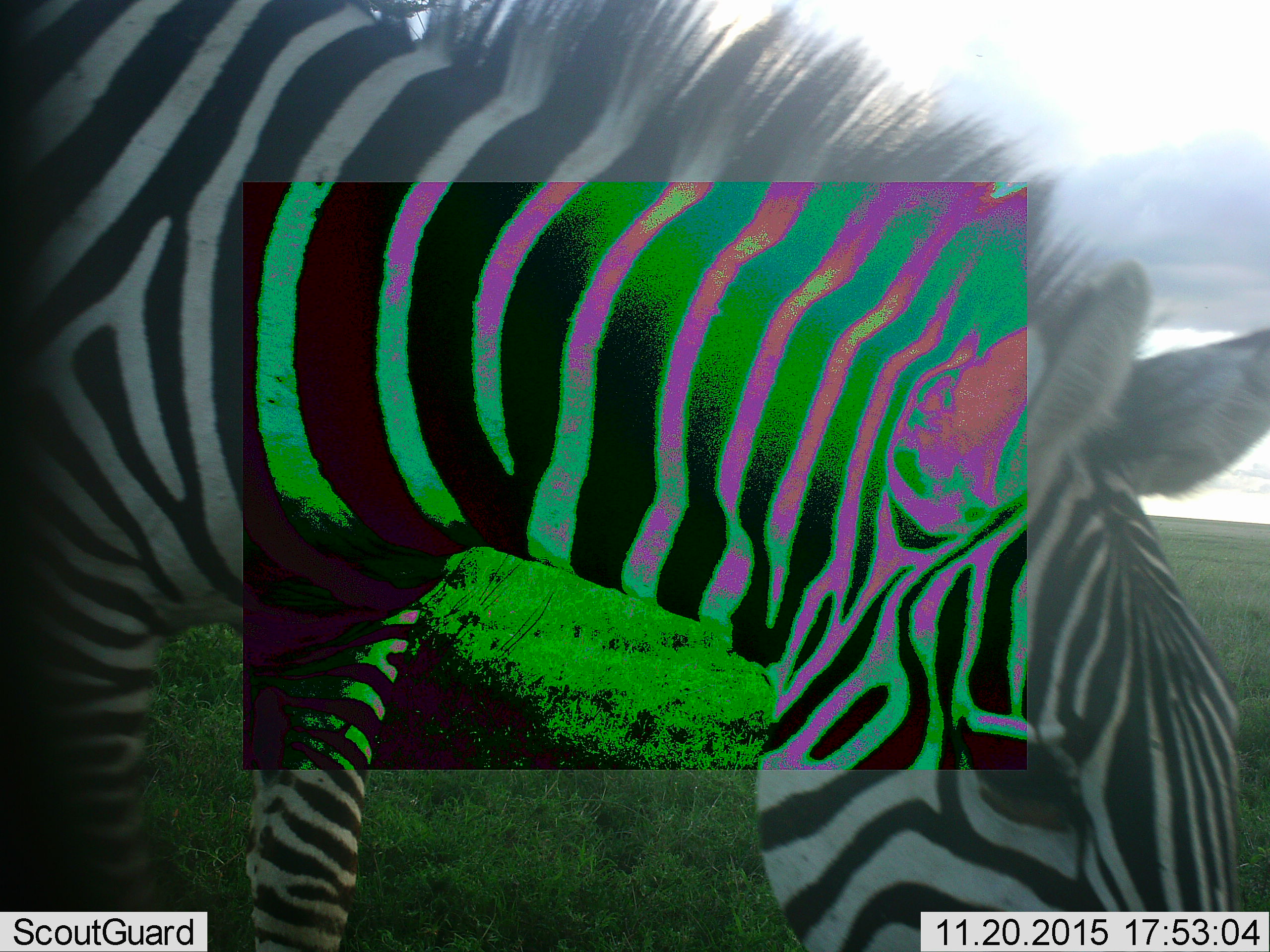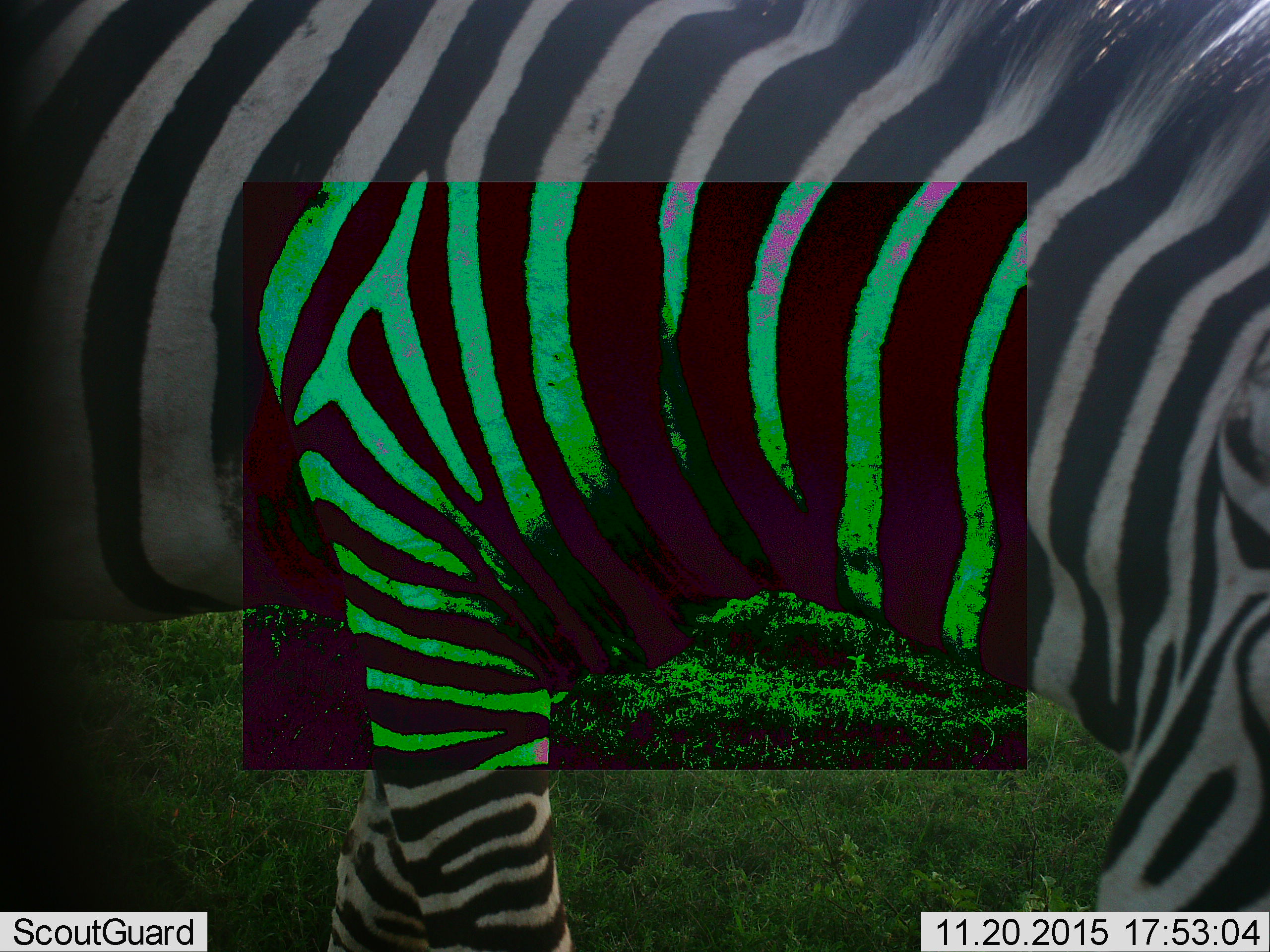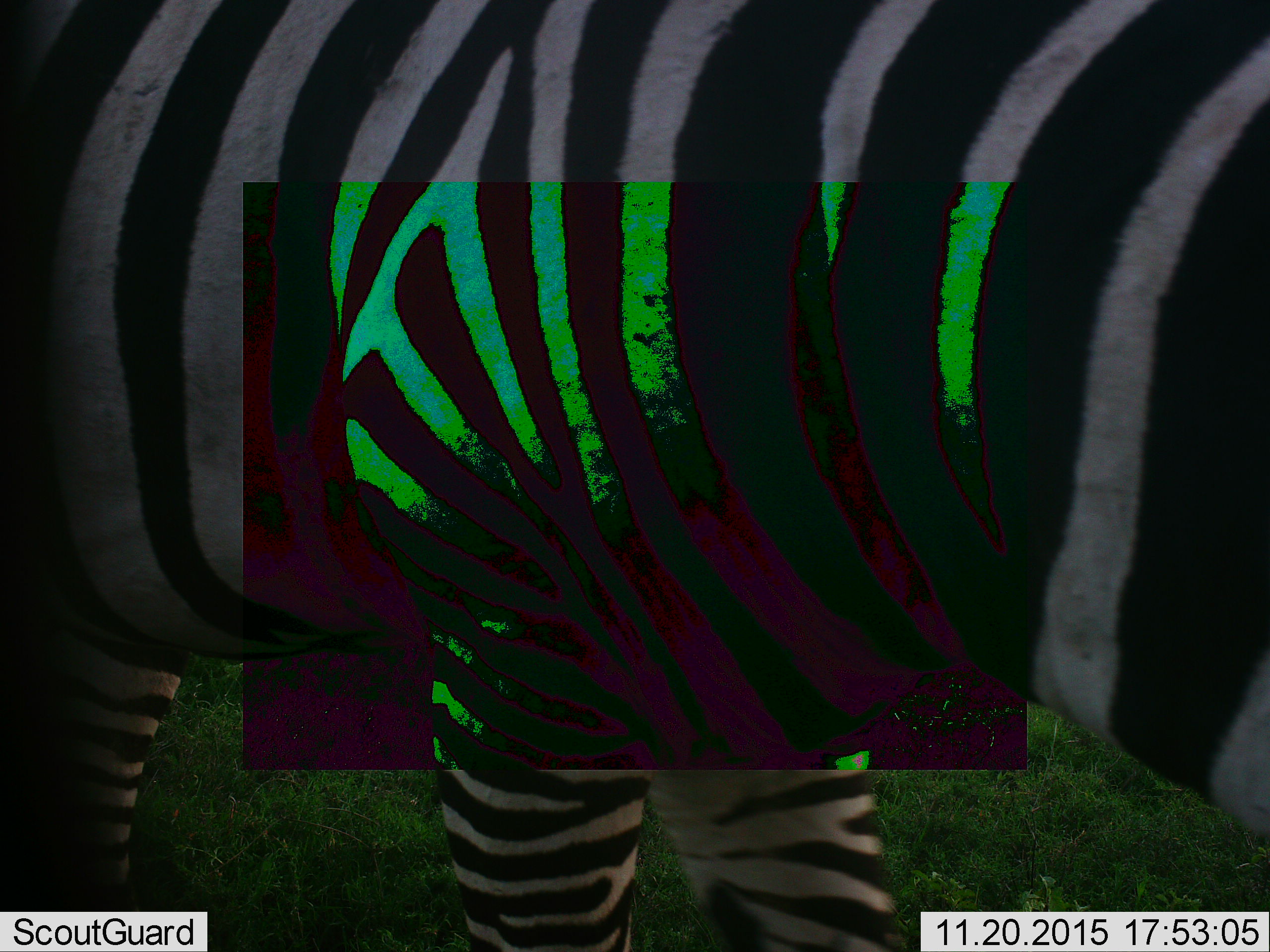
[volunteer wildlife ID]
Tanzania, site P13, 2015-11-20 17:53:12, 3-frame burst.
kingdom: Animalia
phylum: Chordata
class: Mammalia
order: Perissodactyla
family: Equidae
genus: Equus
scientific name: Equus quagga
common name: plains zebra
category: zebra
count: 1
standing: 43%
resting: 0%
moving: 29%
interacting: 0%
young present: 0%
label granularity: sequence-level